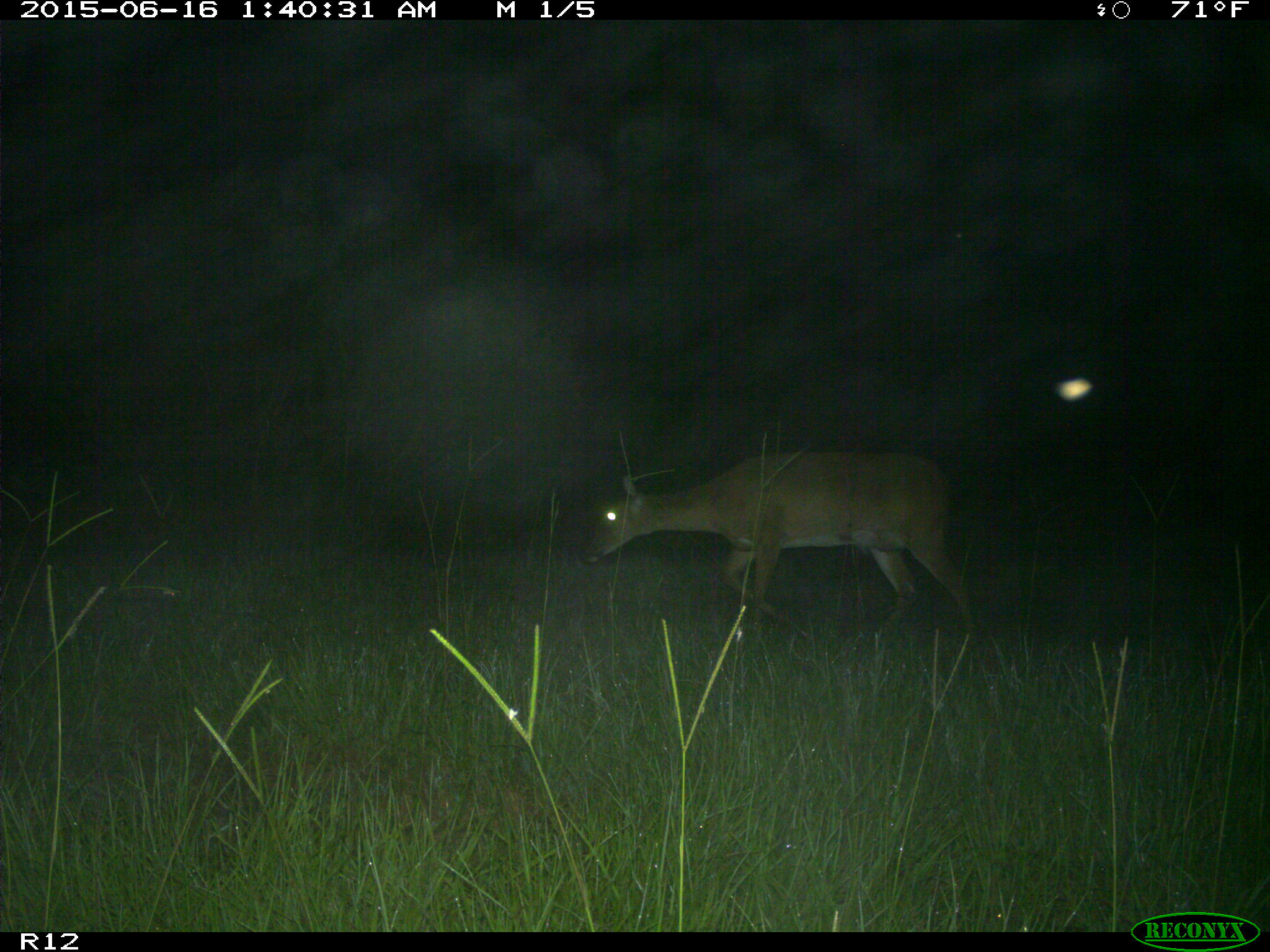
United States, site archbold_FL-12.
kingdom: Animalia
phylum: Chordata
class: Mammalia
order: Artiodactyla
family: Cervidae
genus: Odocoileus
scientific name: Odocoileus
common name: deer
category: unidentified deer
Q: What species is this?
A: Unidentified deer (deer) (Odocoileus).